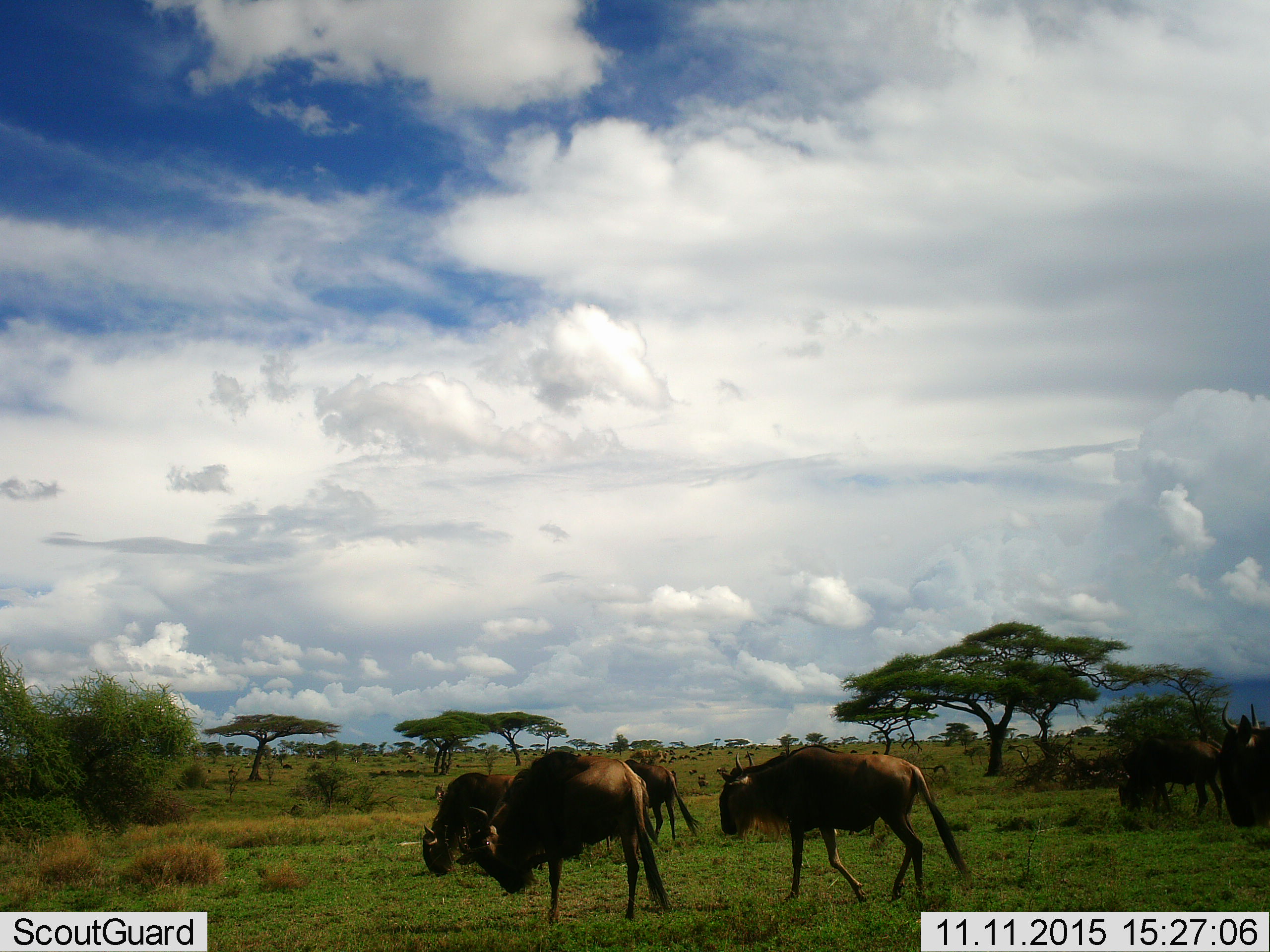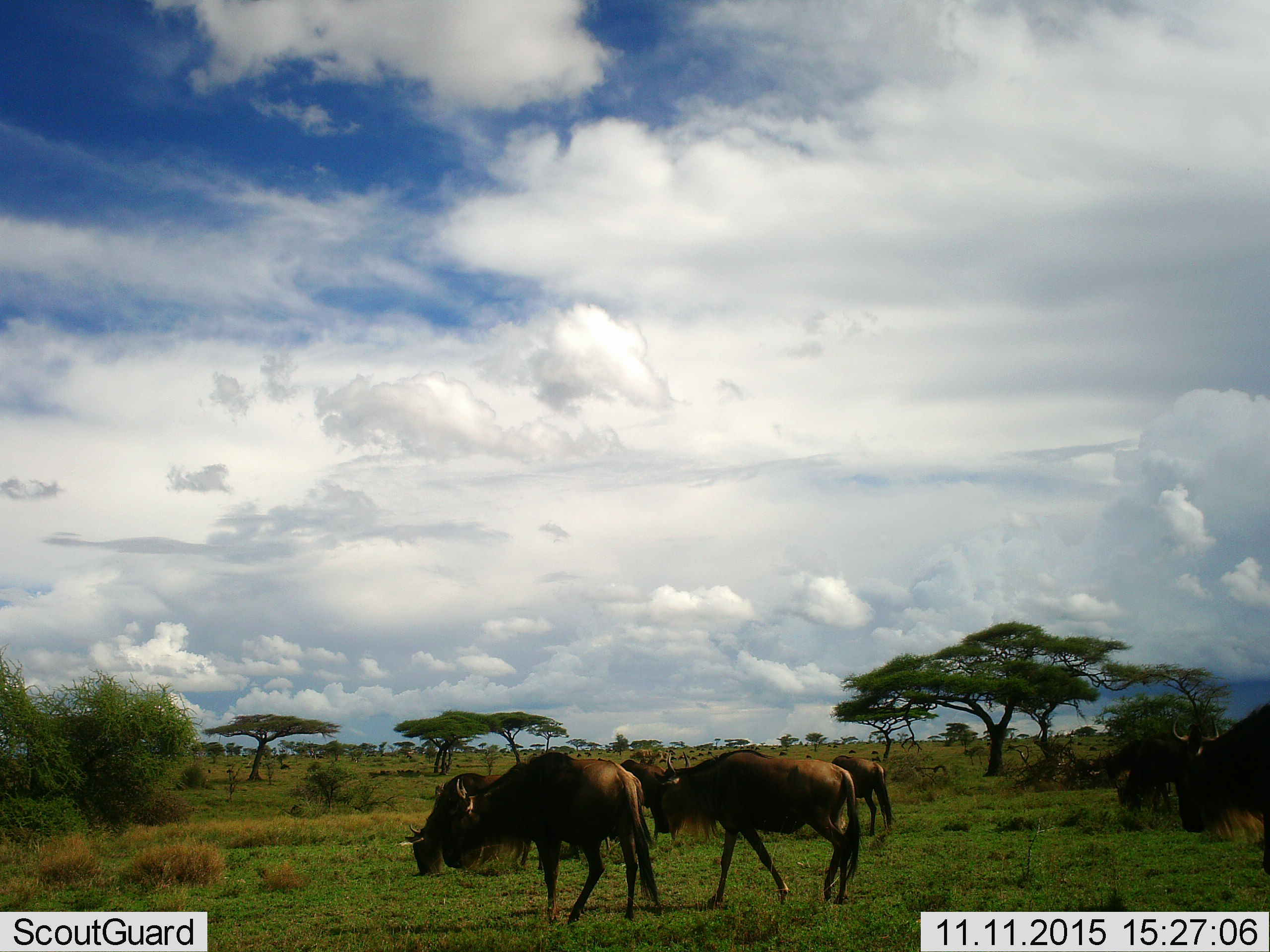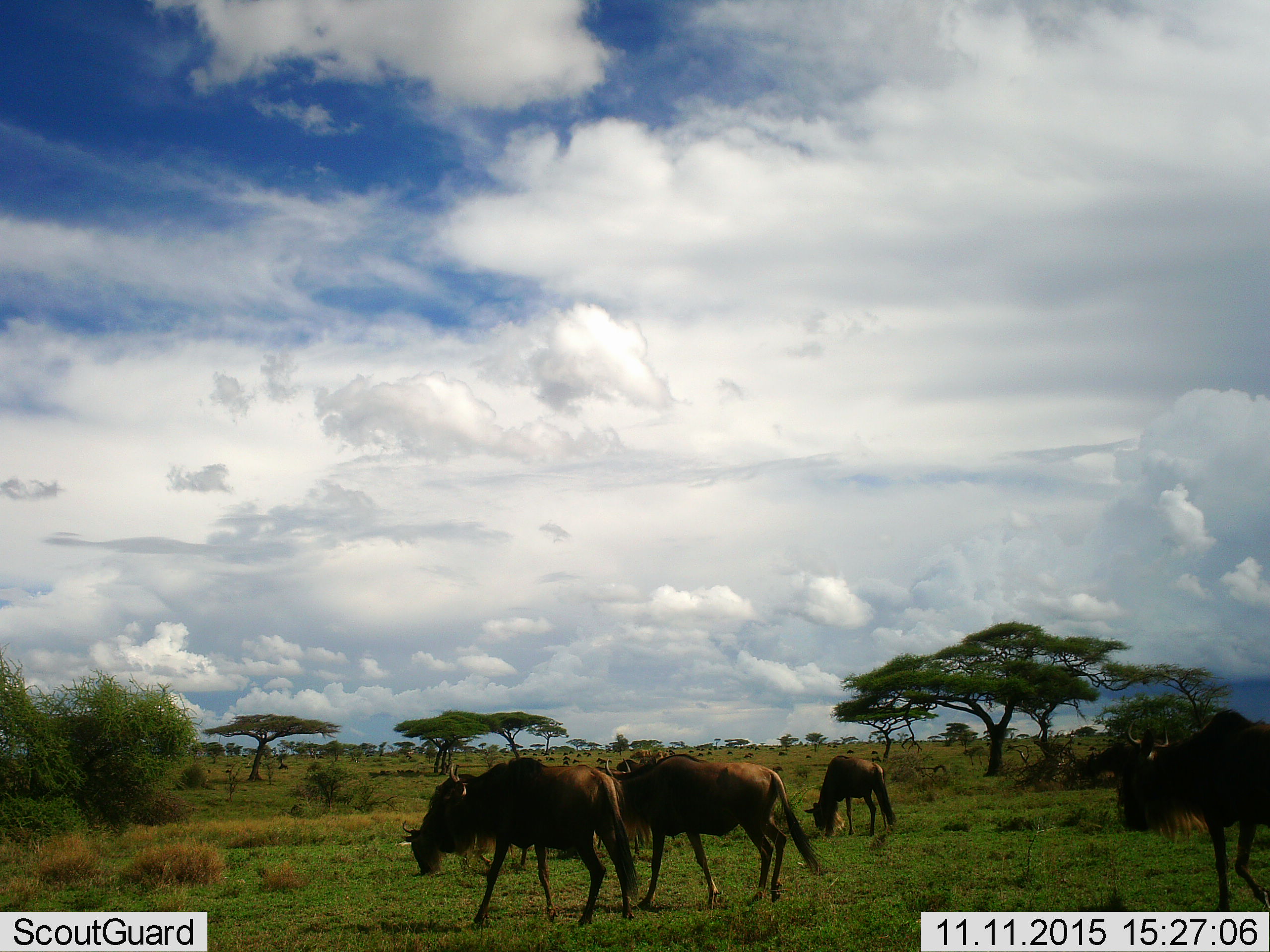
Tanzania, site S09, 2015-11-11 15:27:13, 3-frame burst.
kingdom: Animalia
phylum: Chordata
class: Mammalia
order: Artiodactyla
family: Bovidae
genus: Connochaetes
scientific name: Connochaetes taurinus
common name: blue wildebeest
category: wildebeest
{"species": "wildebeest (blue wildebeest) (Connochaetes taurinus)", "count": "51+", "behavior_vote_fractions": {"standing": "33%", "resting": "0%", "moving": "89%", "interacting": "11%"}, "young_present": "11%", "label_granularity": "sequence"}